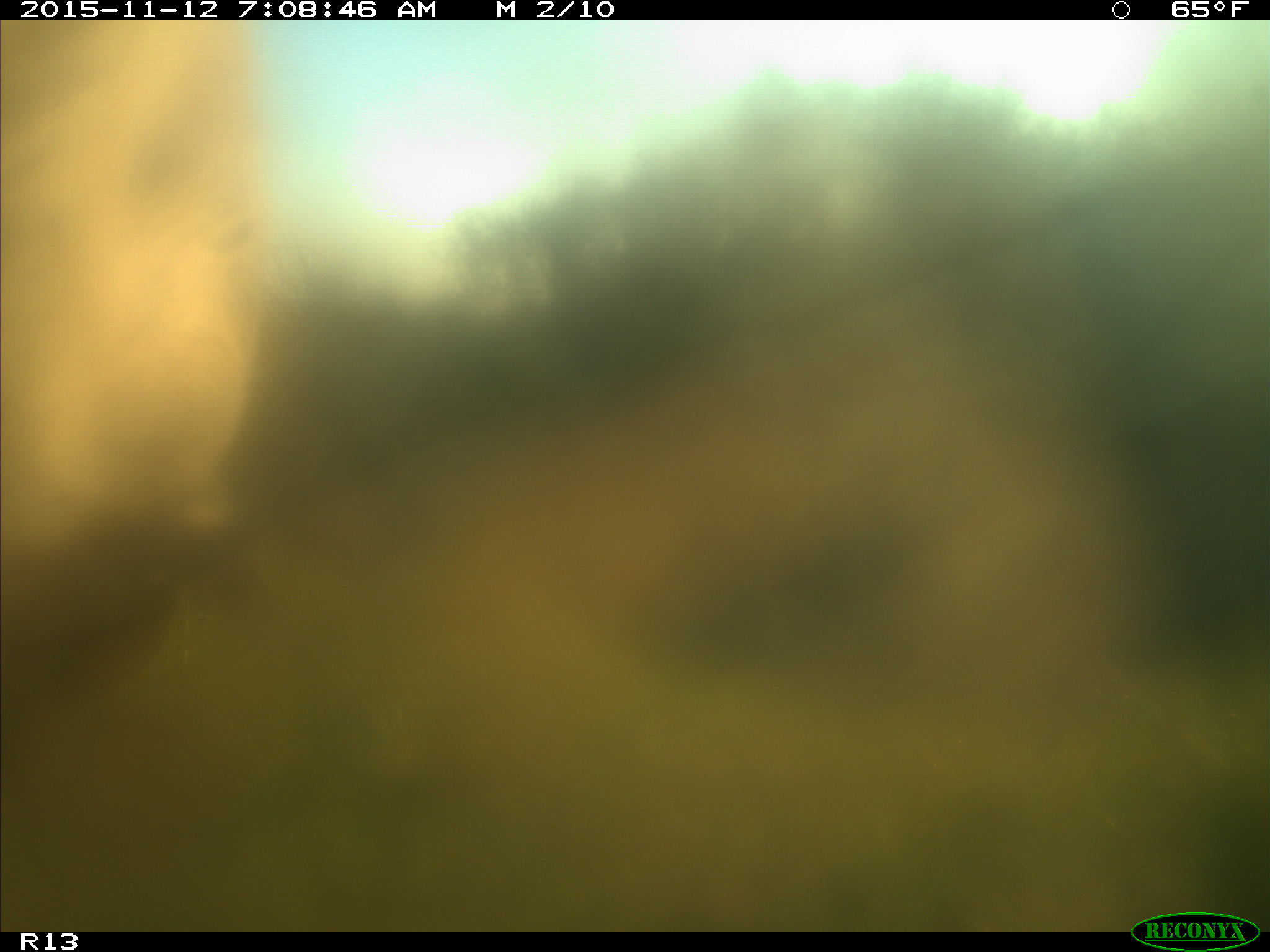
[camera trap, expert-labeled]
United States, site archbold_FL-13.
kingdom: Animalia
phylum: Chordata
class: Mammalia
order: Artiodactyla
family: Bovidae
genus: Bos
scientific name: Bos taurus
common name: domestic cow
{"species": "Bos taurus (domestic cow)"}